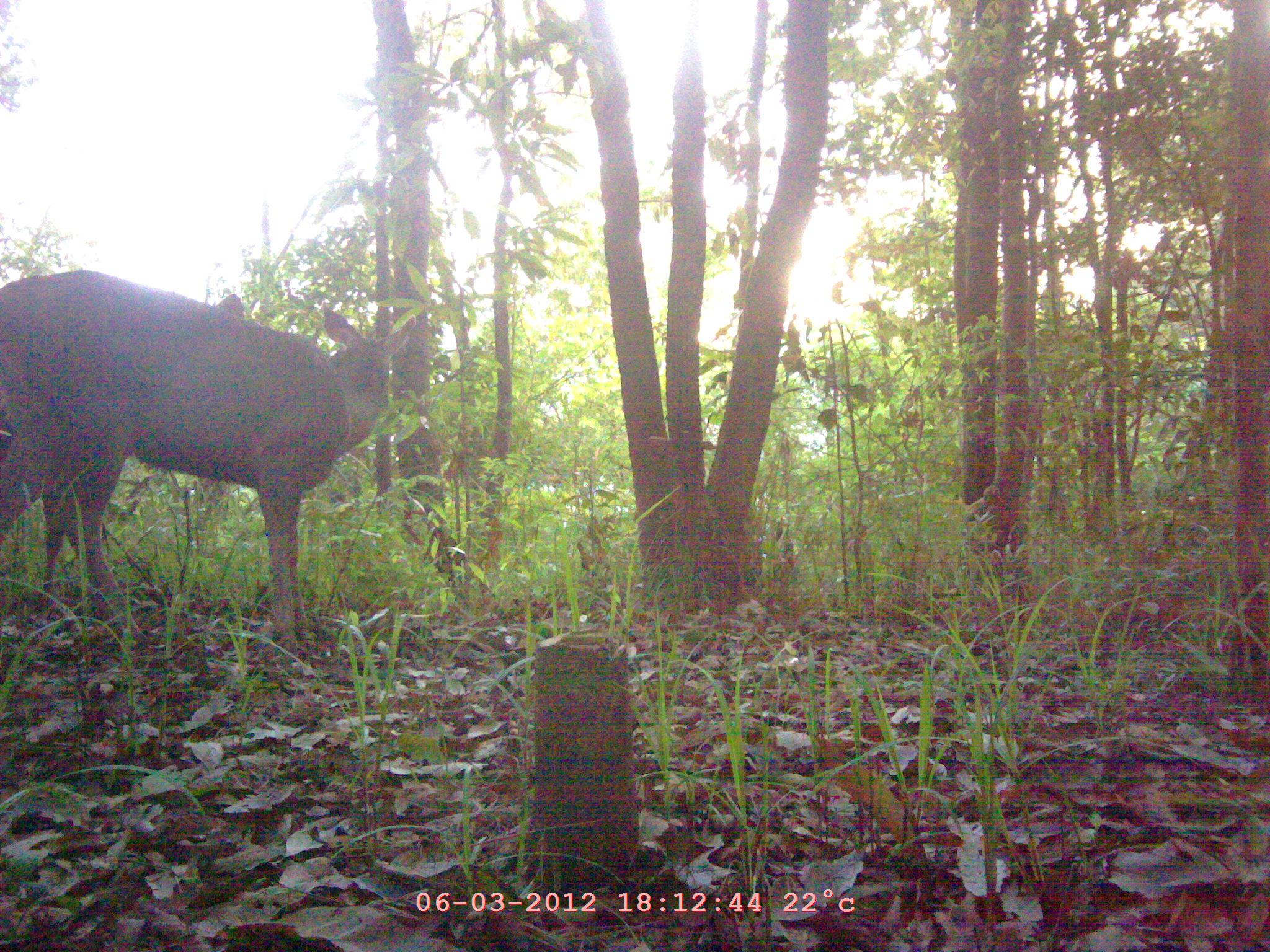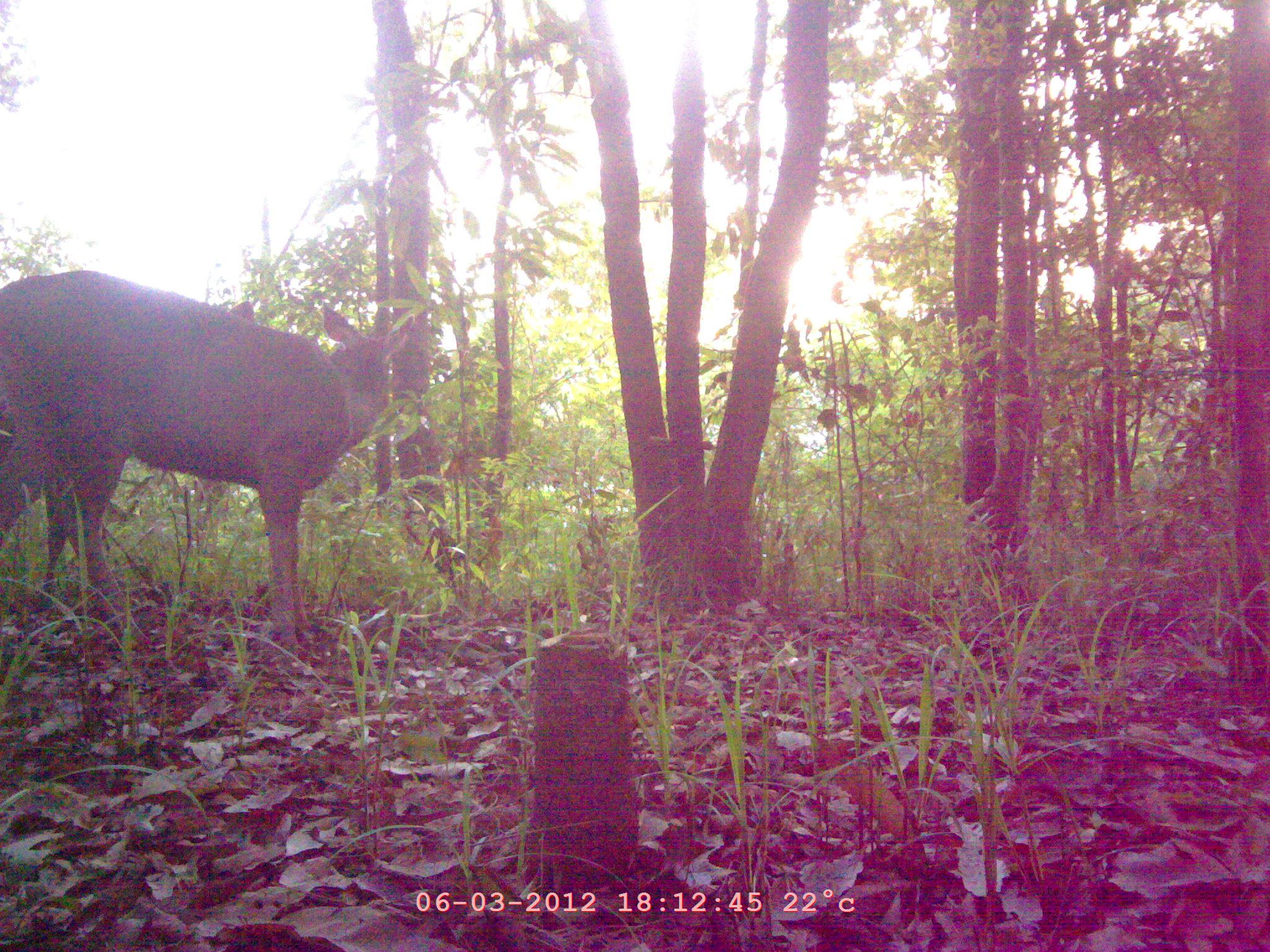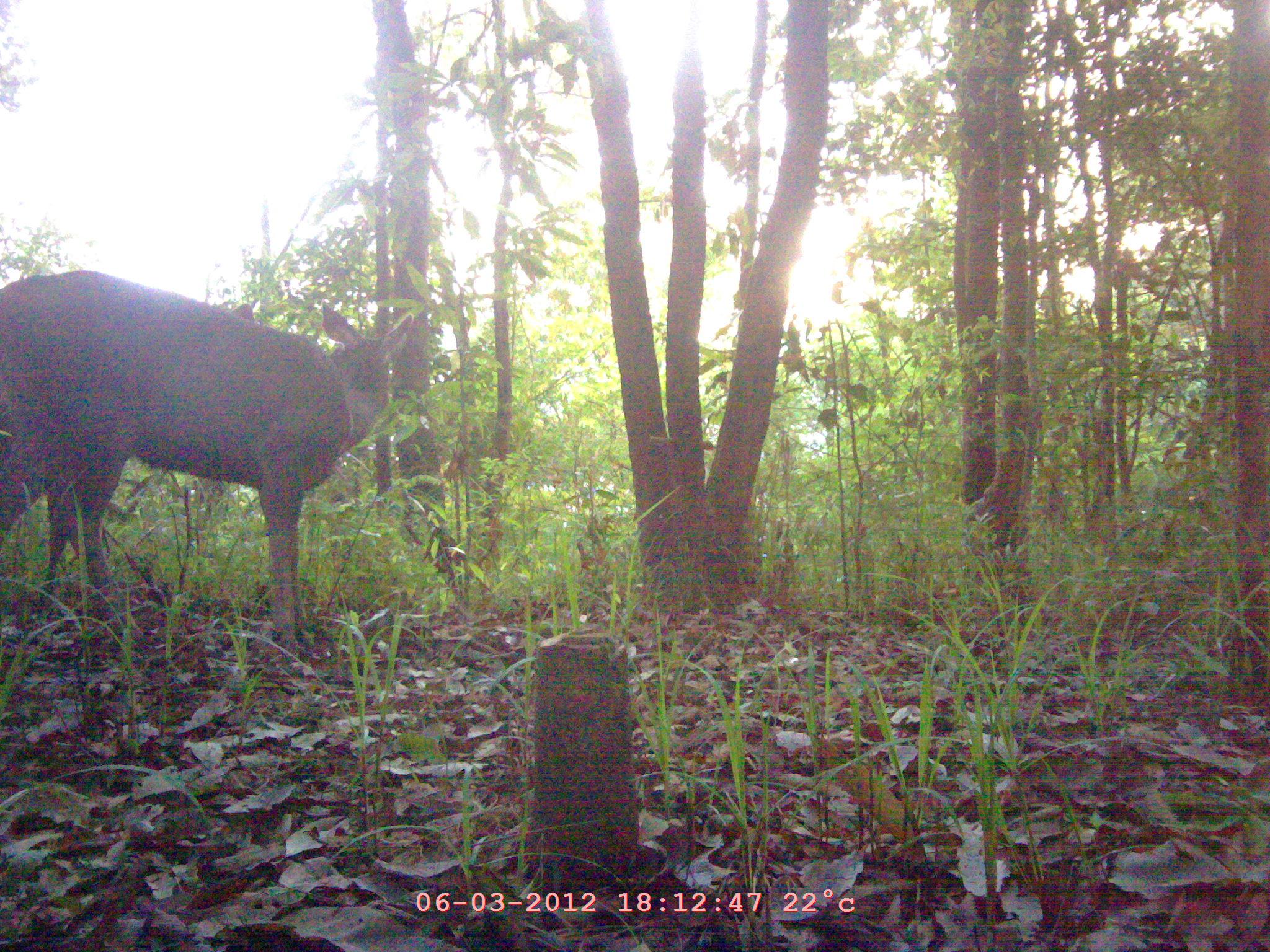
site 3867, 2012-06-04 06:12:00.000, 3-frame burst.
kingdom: Animalia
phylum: Chordata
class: Mammalia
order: Artiodactyla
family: Cervidae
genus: Muntiacus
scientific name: Muntiacus muntjak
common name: southern red muntjac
Muntiacus muntjak (southern red muntjac), count 2.